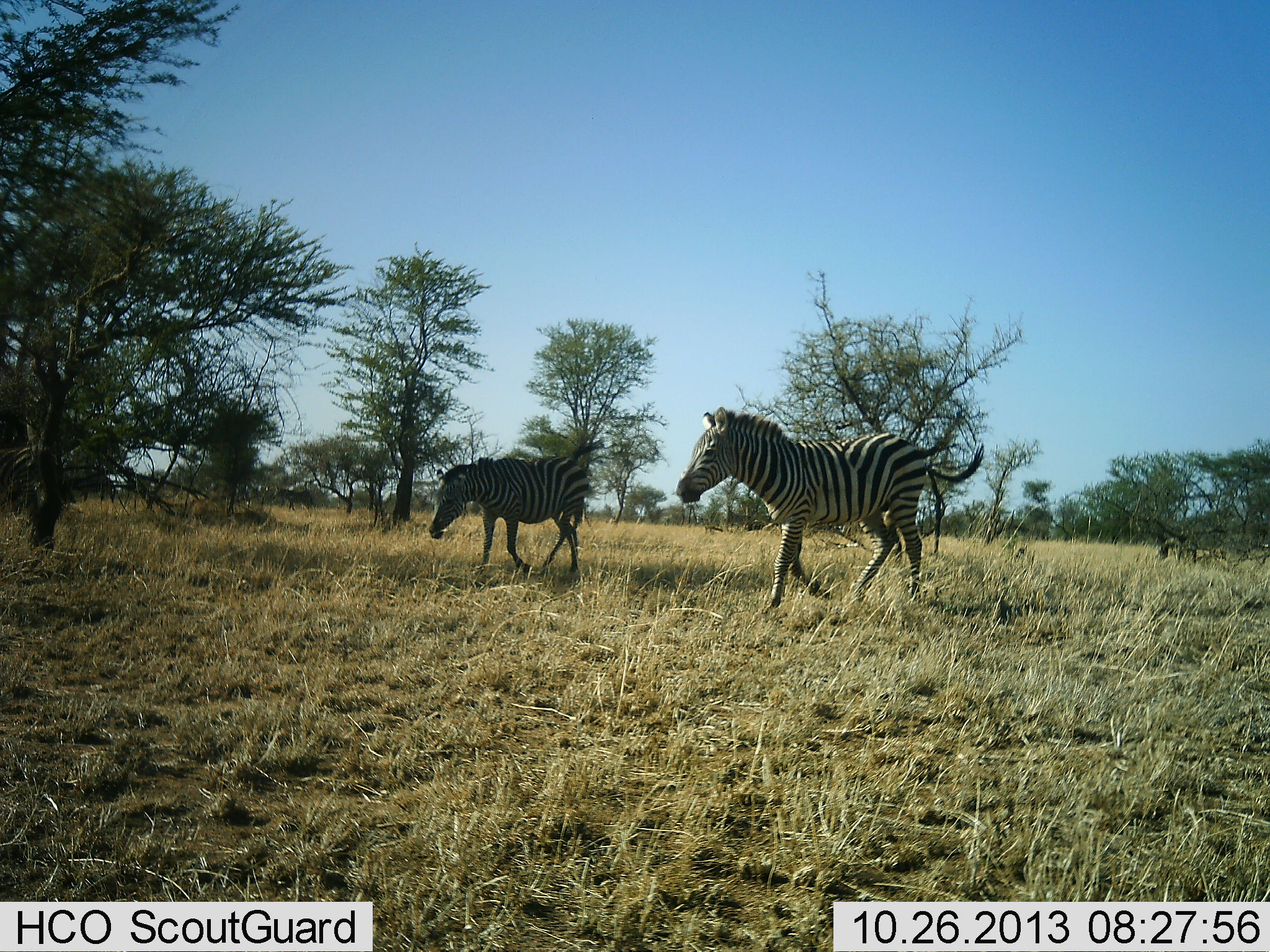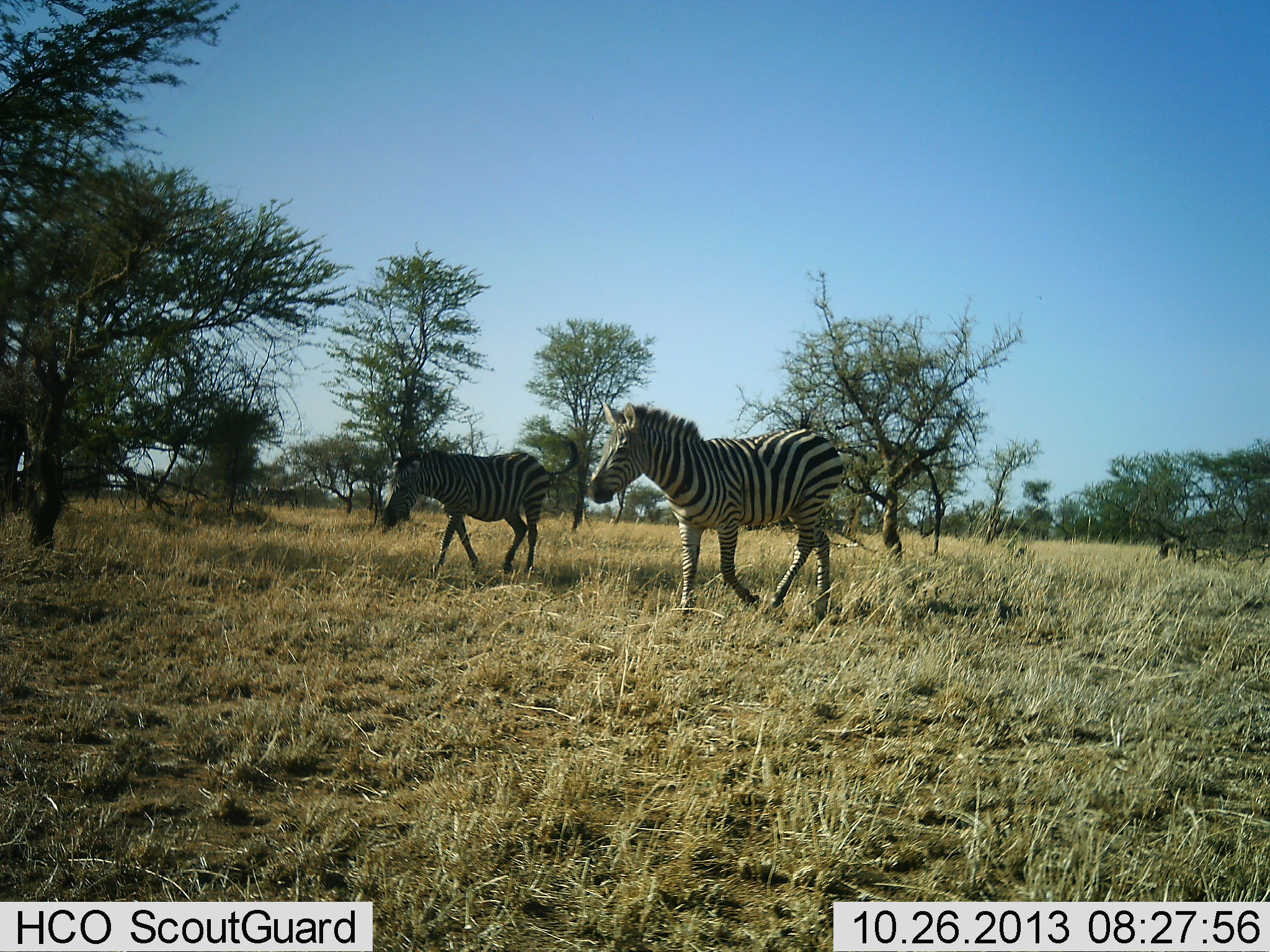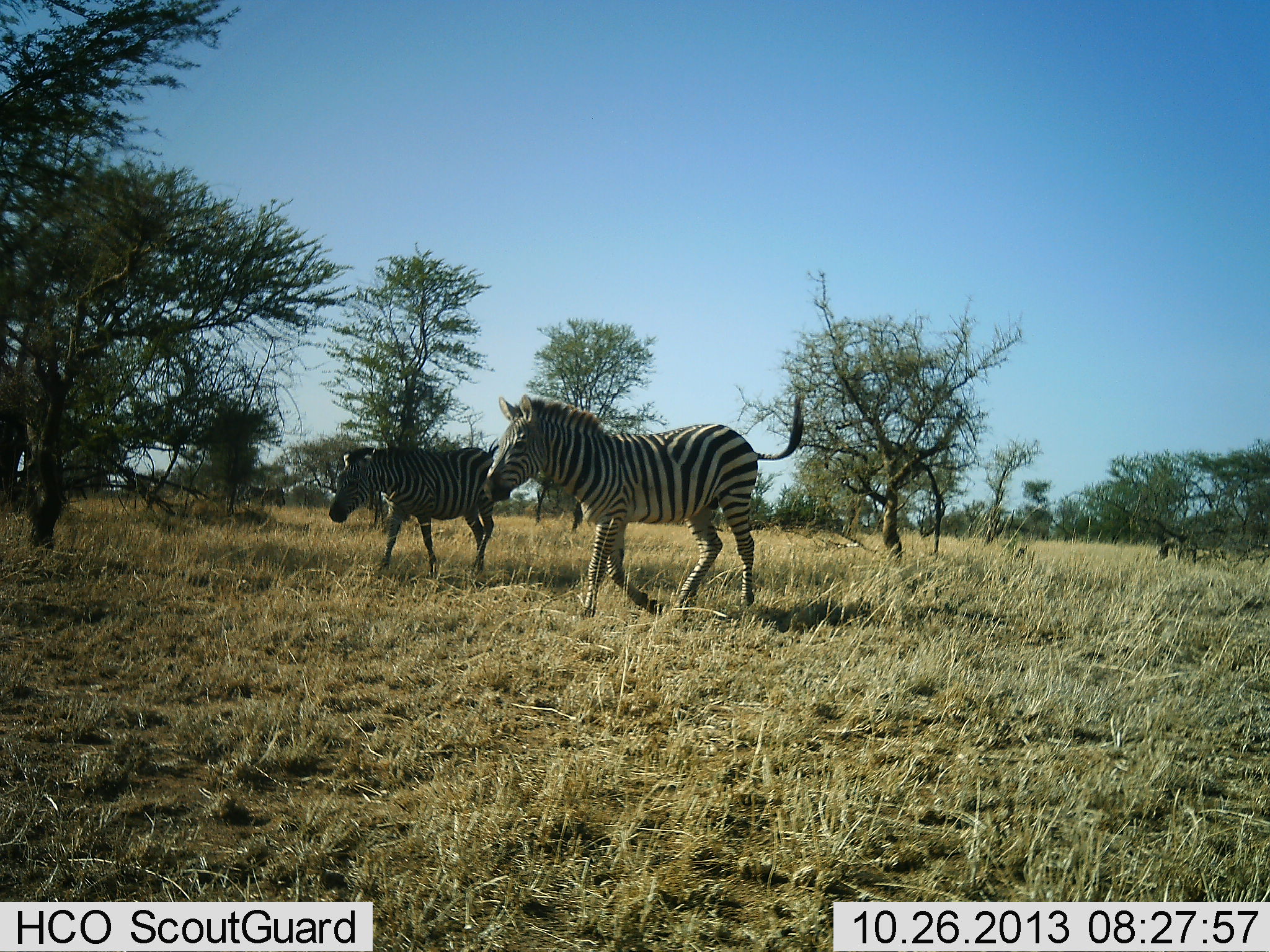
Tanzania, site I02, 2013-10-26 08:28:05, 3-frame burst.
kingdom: Animalia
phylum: Chordata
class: Mammalia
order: Perissodactyla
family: Equidae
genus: Equus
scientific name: Equus quagga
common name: plains zebra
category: zebra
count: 2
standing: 10%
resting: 0%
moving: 100%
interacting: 0%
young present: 0%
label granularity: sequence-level